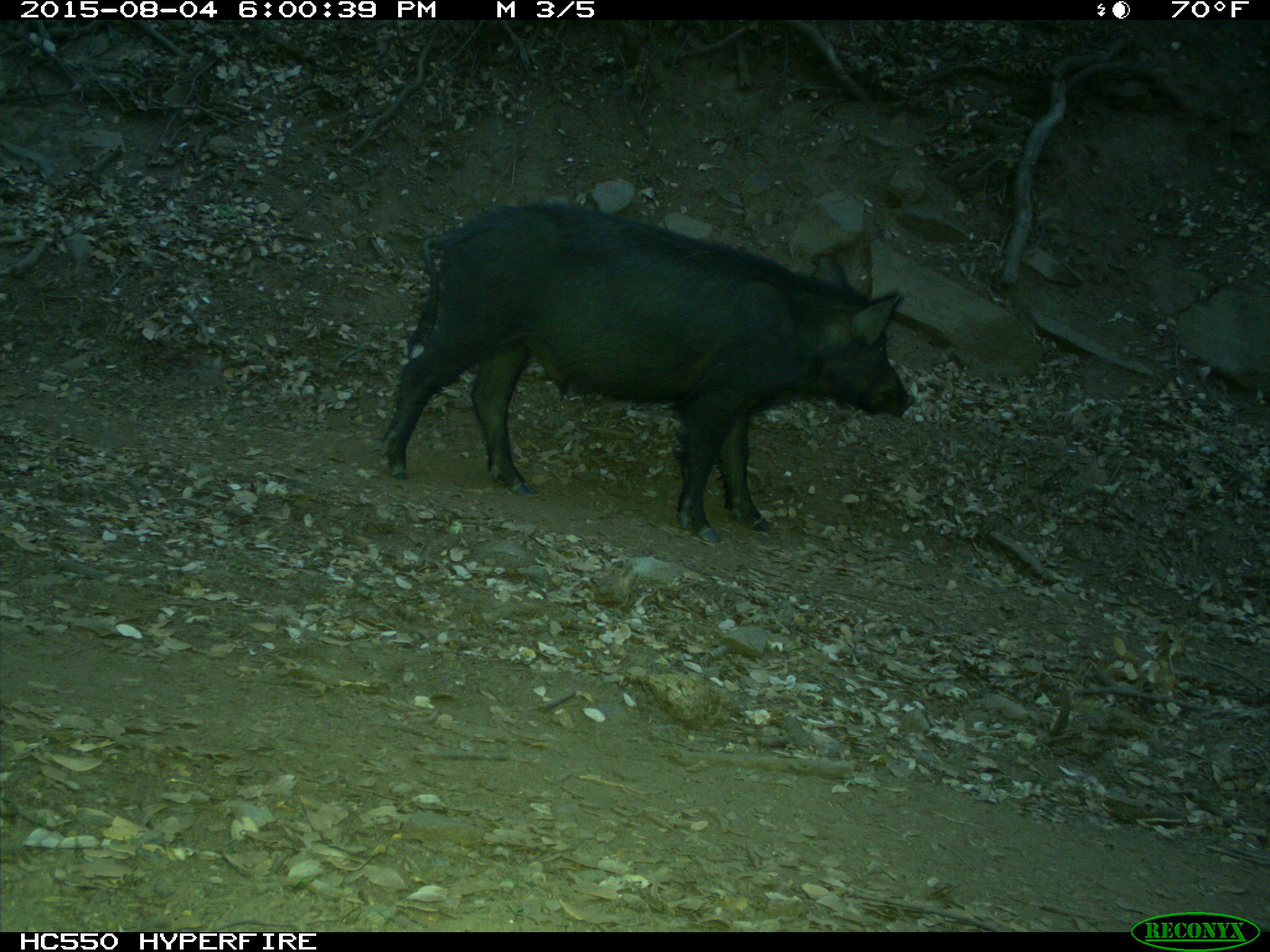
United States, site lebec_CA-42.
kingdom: Animalia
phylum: Chordata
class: Mammalia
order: Artiodactyla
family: Suidae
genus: Sus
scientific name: Sus scrofa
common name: wild boar